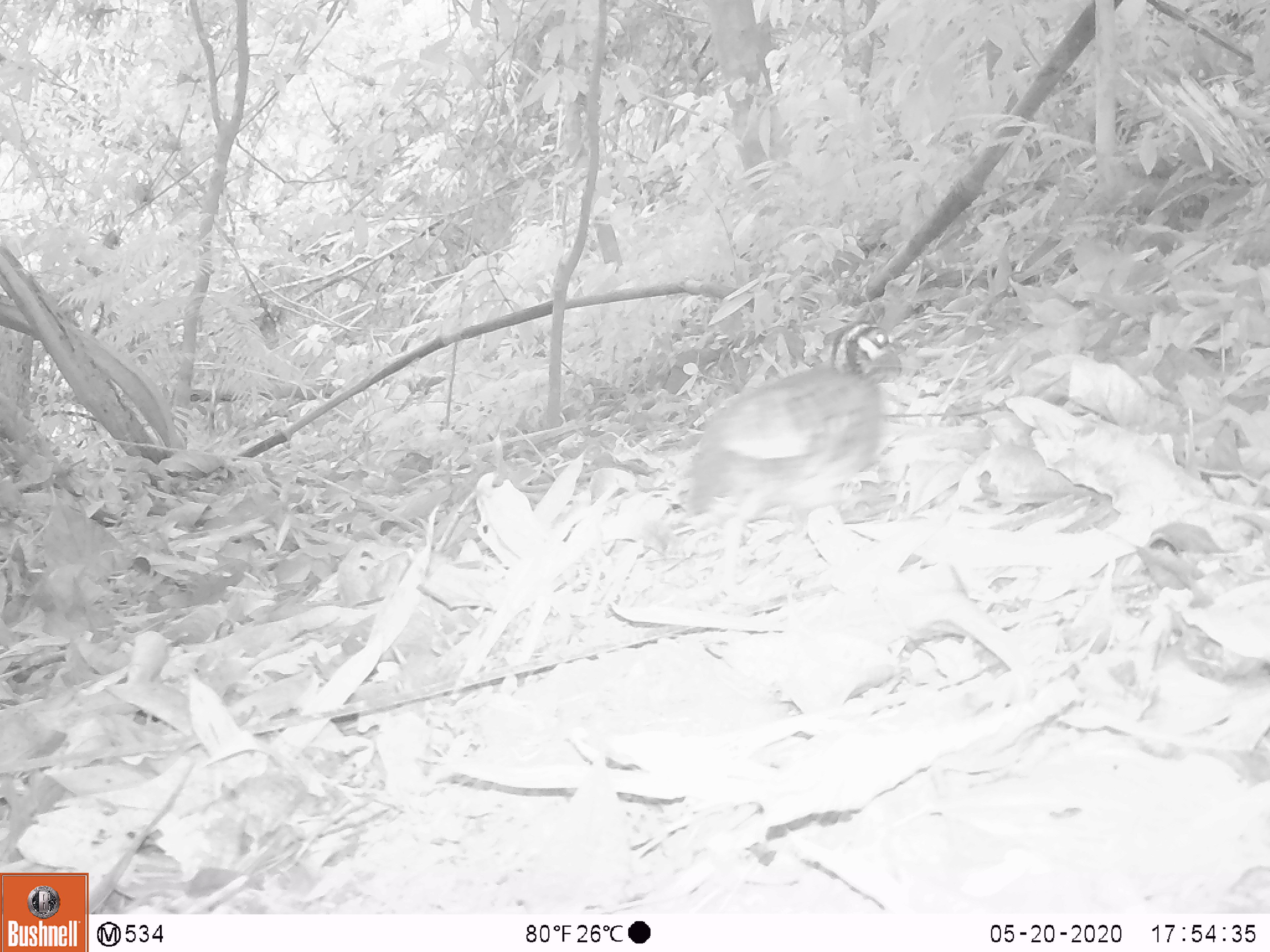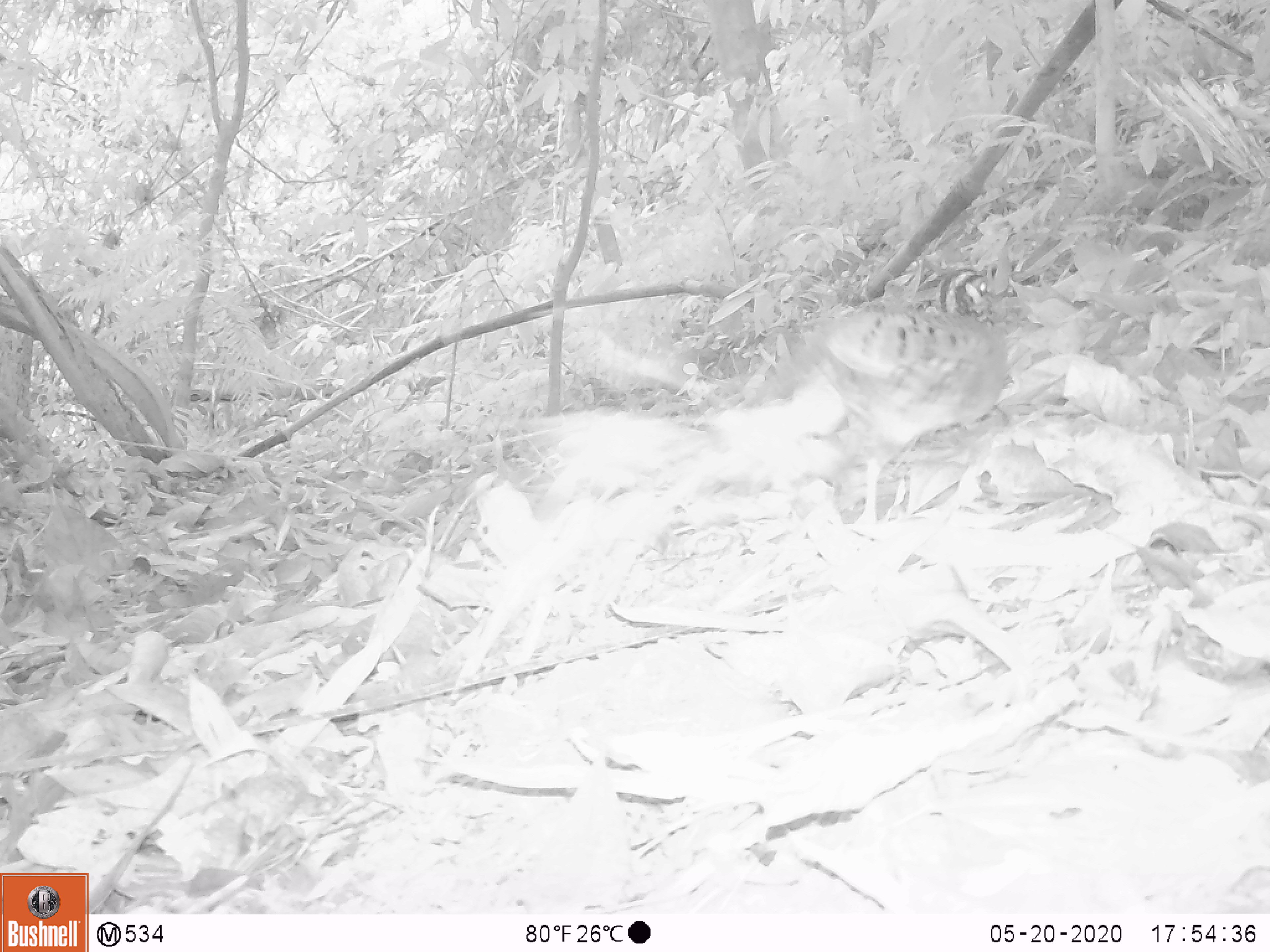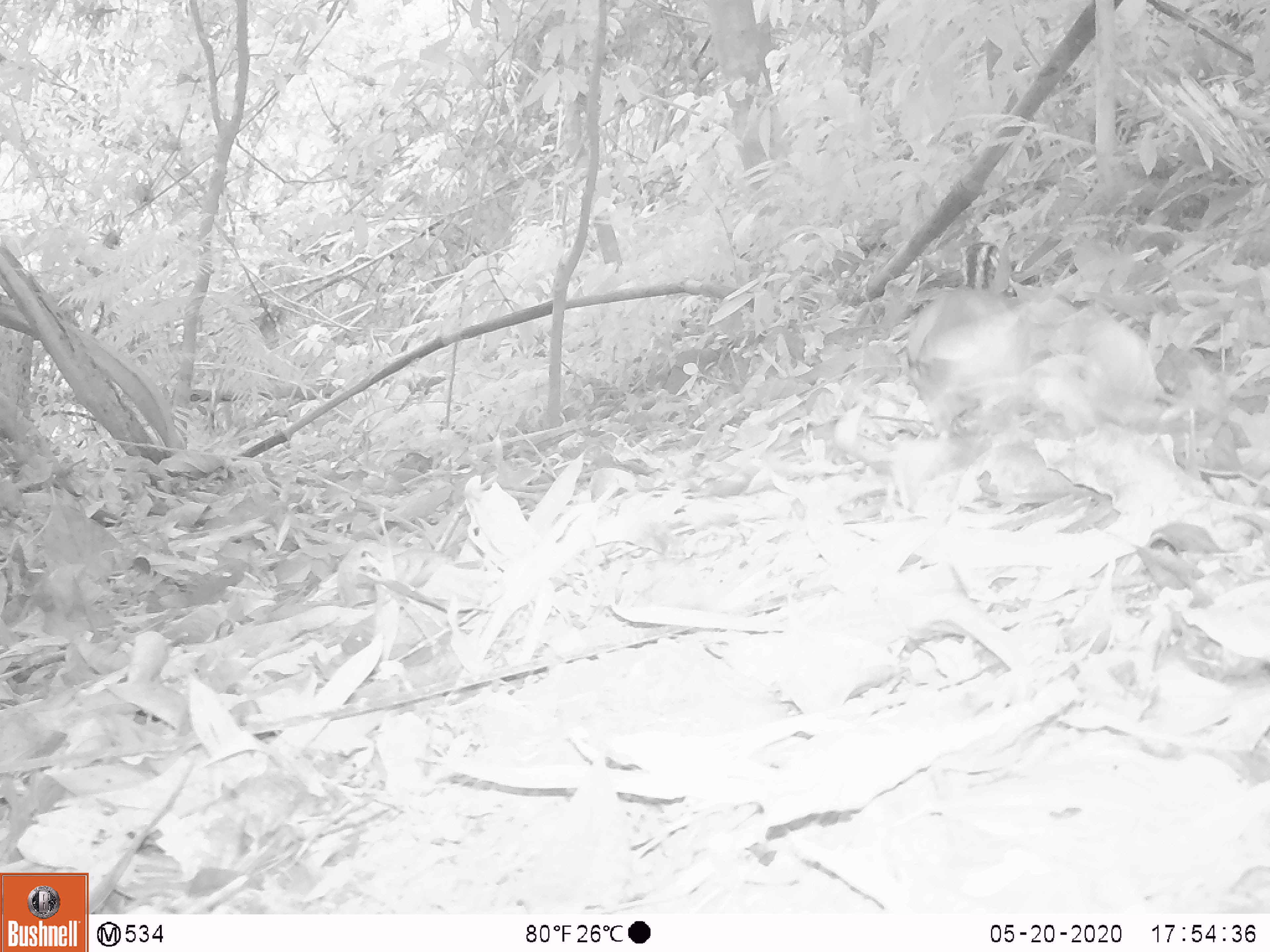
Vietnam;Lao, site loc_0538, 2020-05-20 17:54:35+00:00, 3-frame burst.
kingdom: Animalia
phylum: Chordata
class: Aves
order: Galliformes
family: Phasianidae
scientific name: Phasianidae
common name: partridge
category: unidentified partridge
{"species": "unidentified partridge (partridge) (Phasianidae)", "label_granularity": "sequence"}